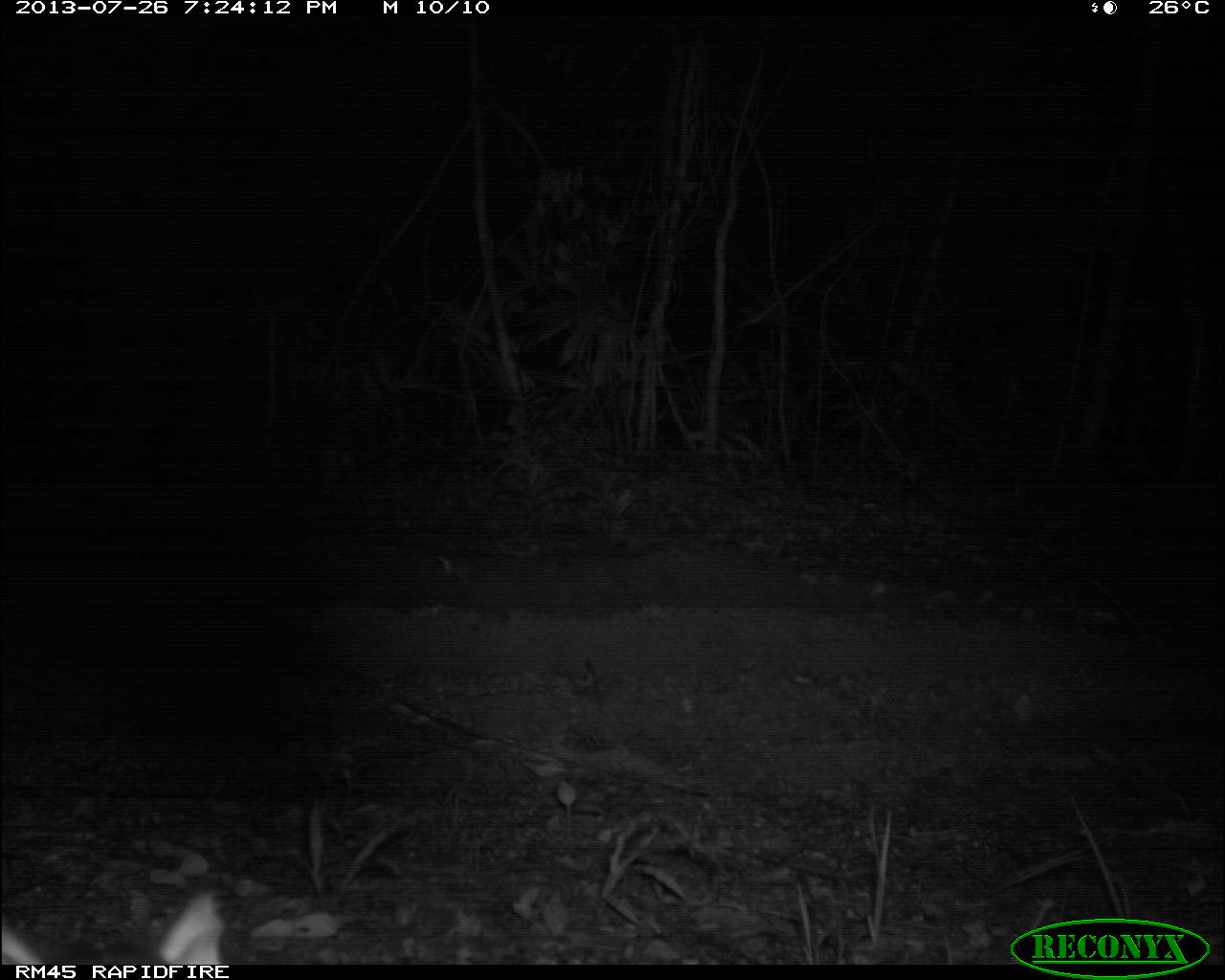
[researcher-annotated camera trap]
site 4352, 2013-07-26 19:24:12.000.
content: unidentified animal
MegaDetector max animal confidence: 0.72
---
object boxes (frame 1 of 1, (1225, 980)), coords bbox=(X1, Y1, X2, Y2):
unknown: bbox=(0, 890, 225, 964)